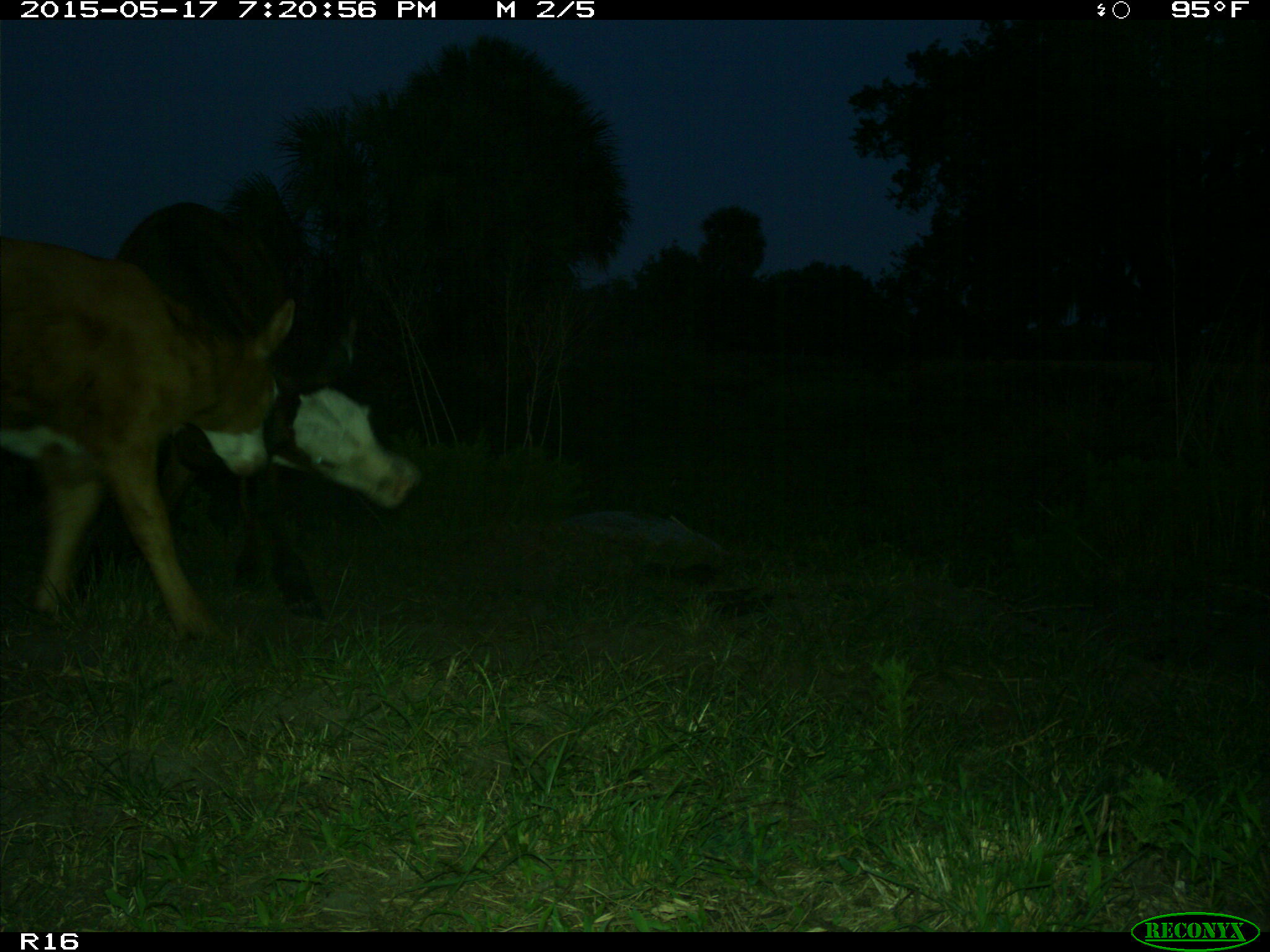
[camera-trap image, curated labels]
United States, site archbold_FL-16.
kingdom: Animalia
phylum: Chordata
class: Mammalia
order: Artiodactyla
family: Bovidae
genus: Bos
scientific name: Bos taurus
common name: domestic cow